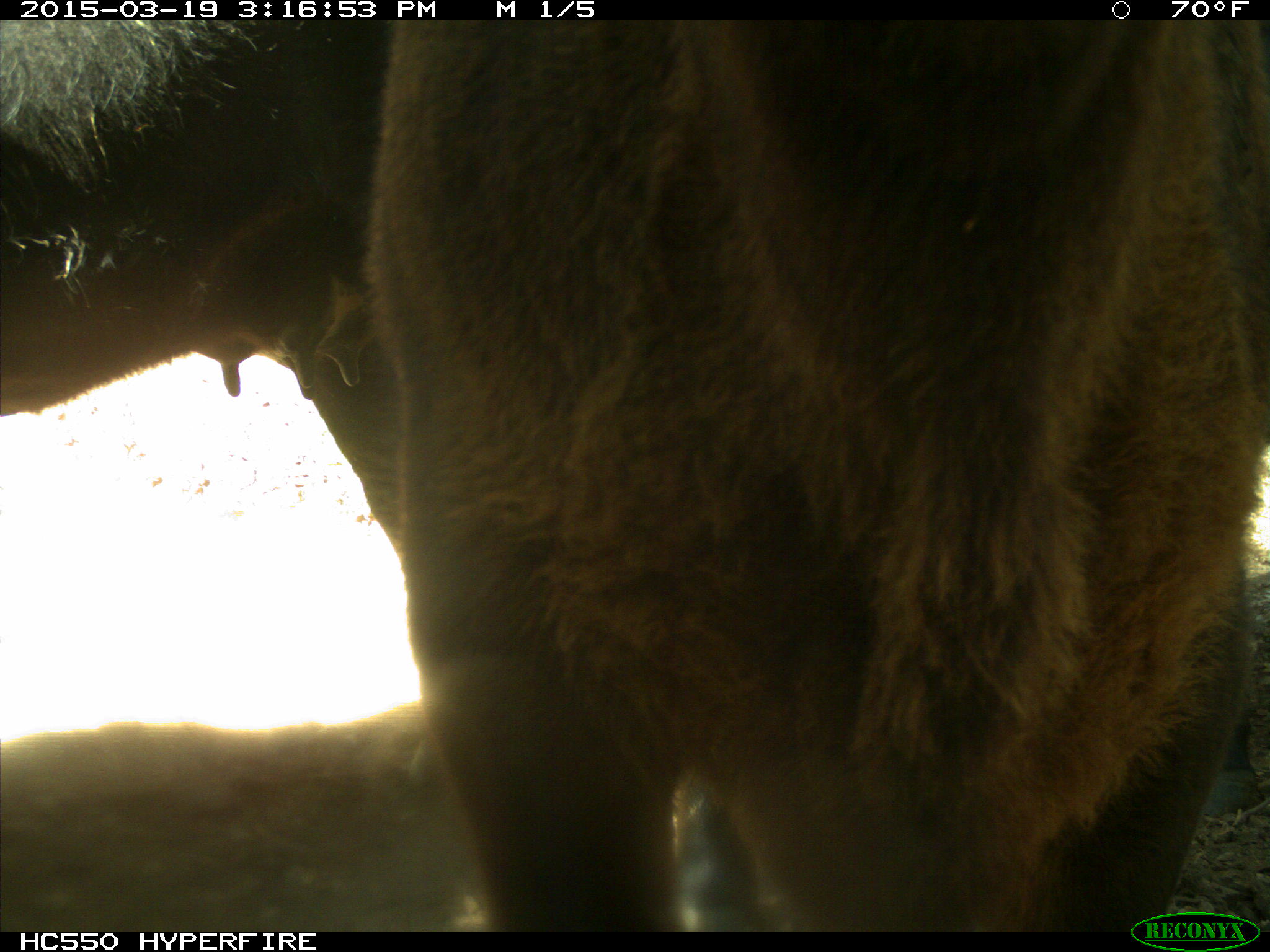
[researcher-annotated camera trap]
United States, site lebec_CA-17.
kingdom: Animalia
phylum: Chordata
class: Mammalia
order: Artiodactyla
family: Bovidae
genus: Bos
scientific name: Bos taurus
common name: domestic cow